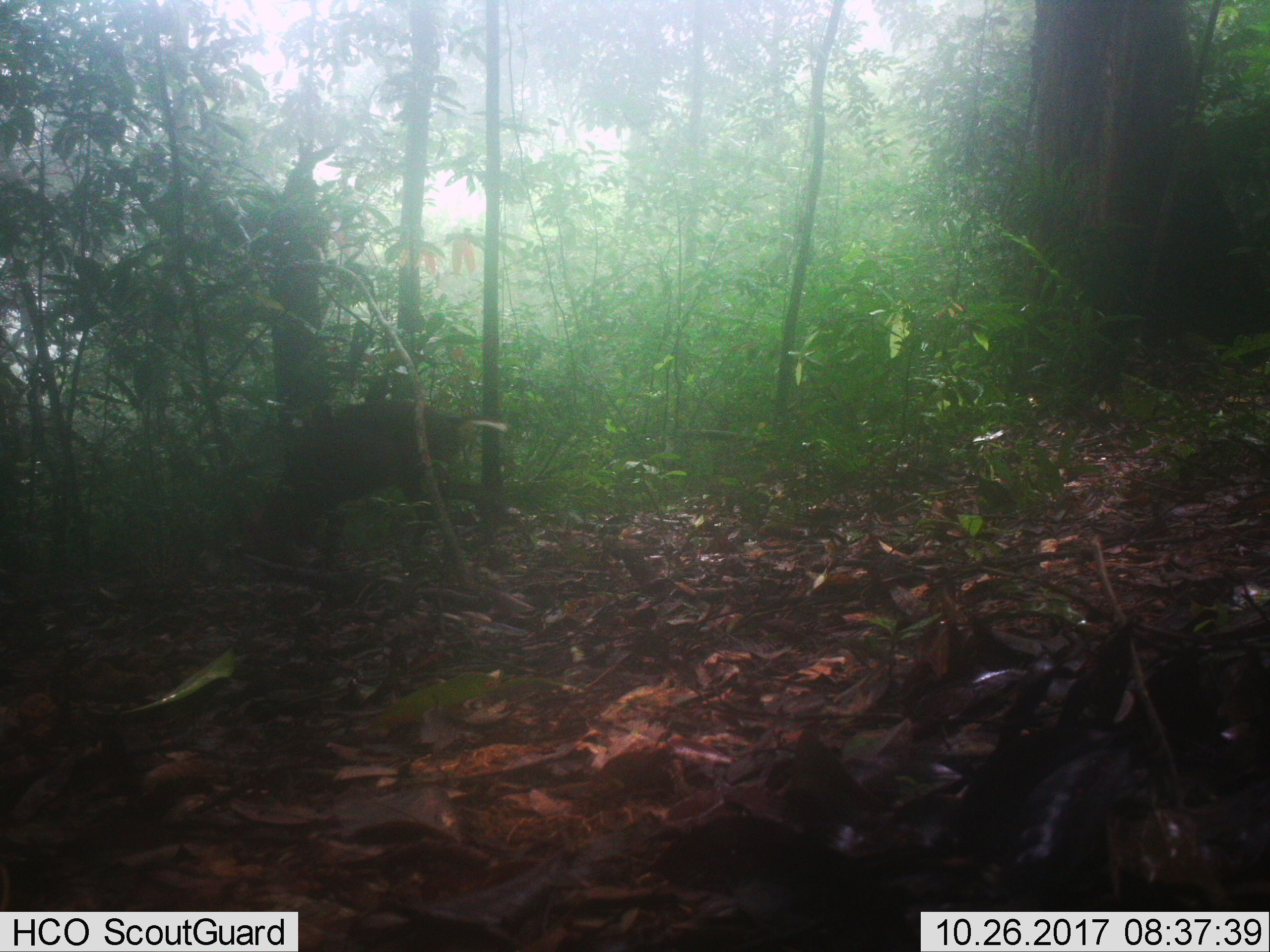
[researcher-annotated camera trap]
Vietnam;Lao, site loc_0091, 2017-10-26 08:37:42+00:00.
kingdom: Animalia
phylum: Chordata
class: Mammalia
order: Artiodactyla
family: Cervidae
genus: Muntiacus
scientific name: Muntiacus rooseveltorum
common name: roosevelt's muntjac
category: roosevelts muntjac group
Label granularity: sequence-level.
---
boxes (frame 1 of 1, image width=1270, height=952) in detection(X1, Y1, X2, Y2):
roosevelts muntjac group: detection(249, 397, 537, 561)